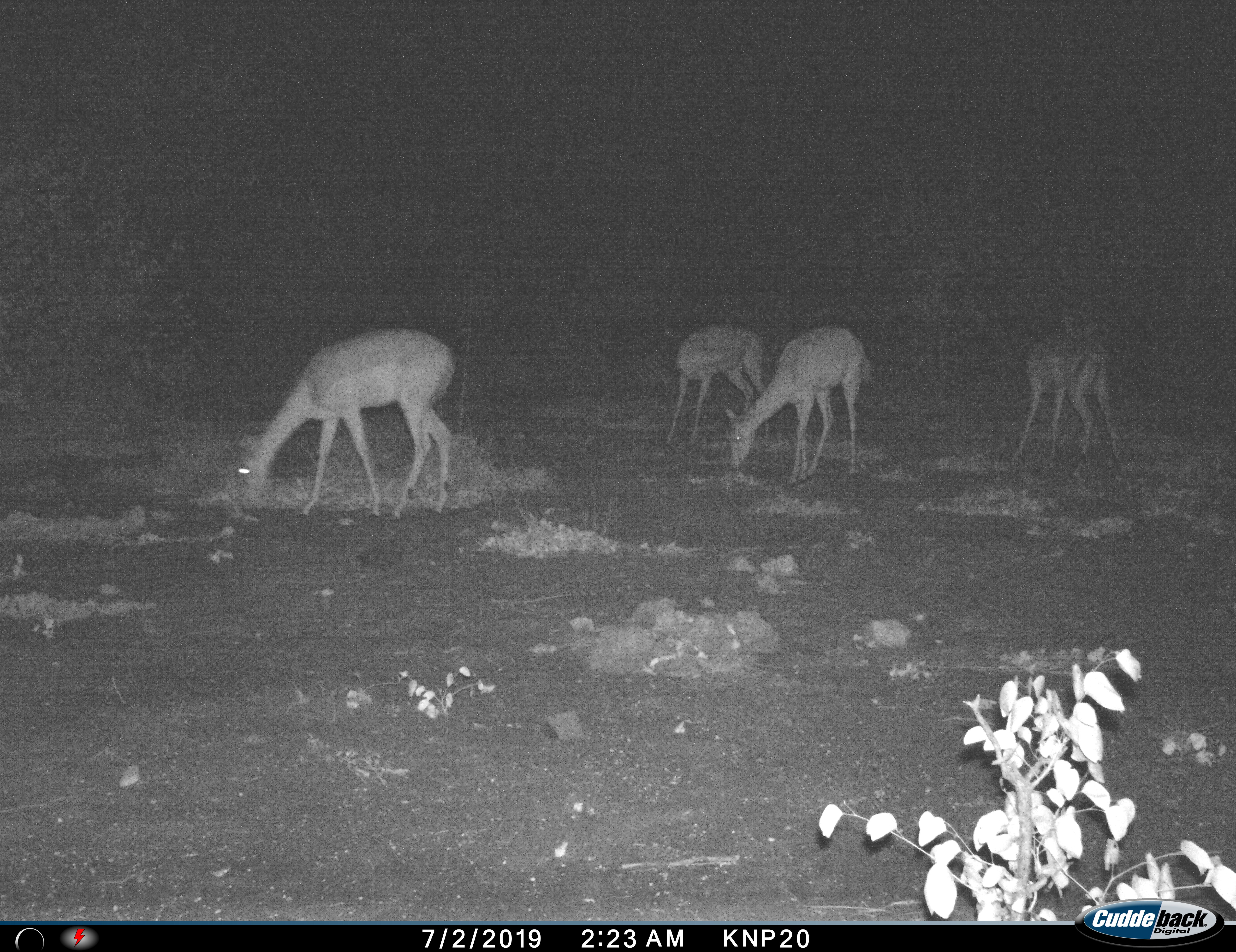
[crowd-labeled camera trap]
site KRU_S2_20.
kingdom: Animalia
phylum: Chordata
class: Mammalia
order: Artiodactyla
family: Bovidae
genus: Aepyceros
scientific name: Aepyceros melampus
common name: impala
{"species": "impala (Aepyceros melampus)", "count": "4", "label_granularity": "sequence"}